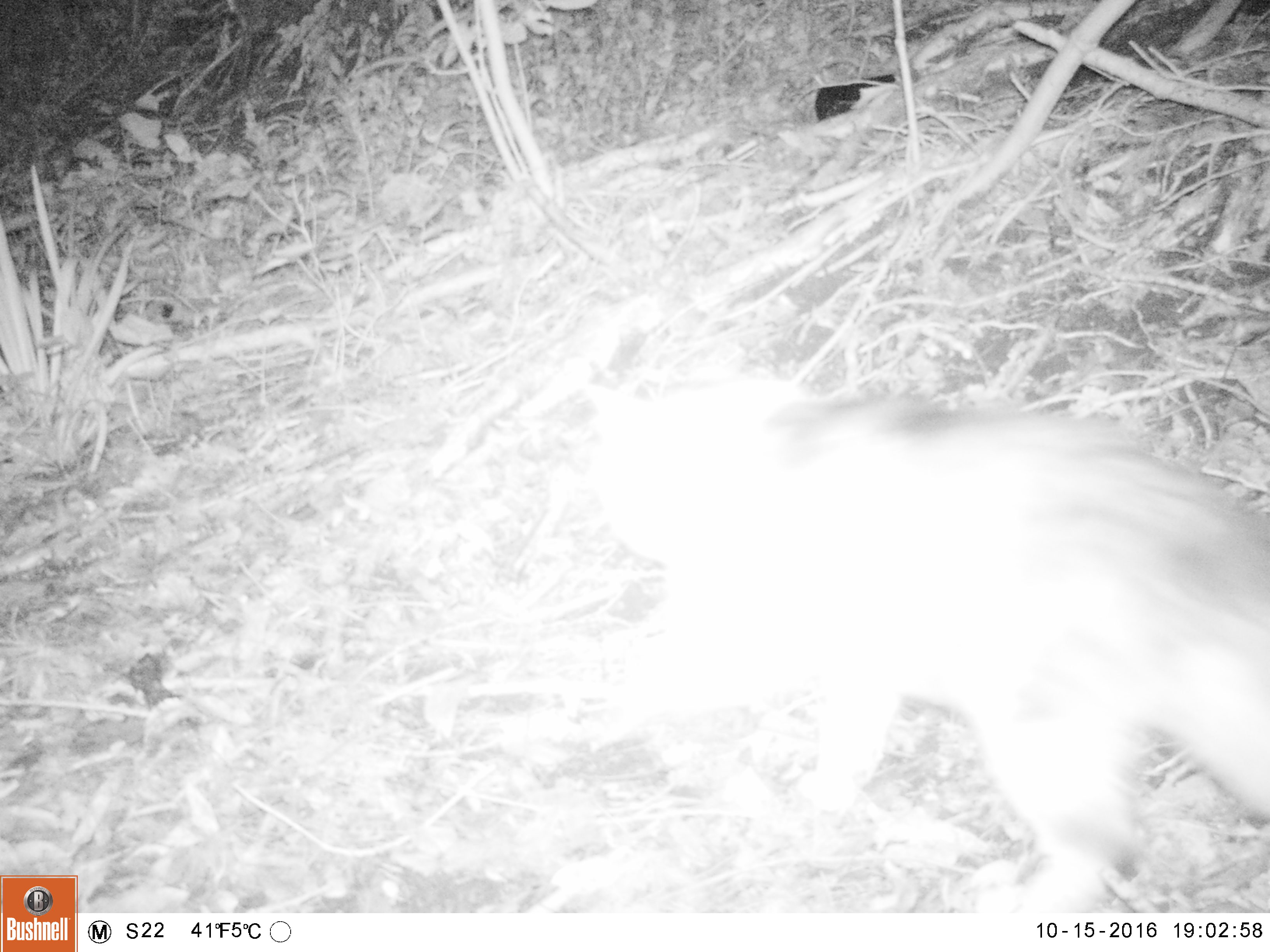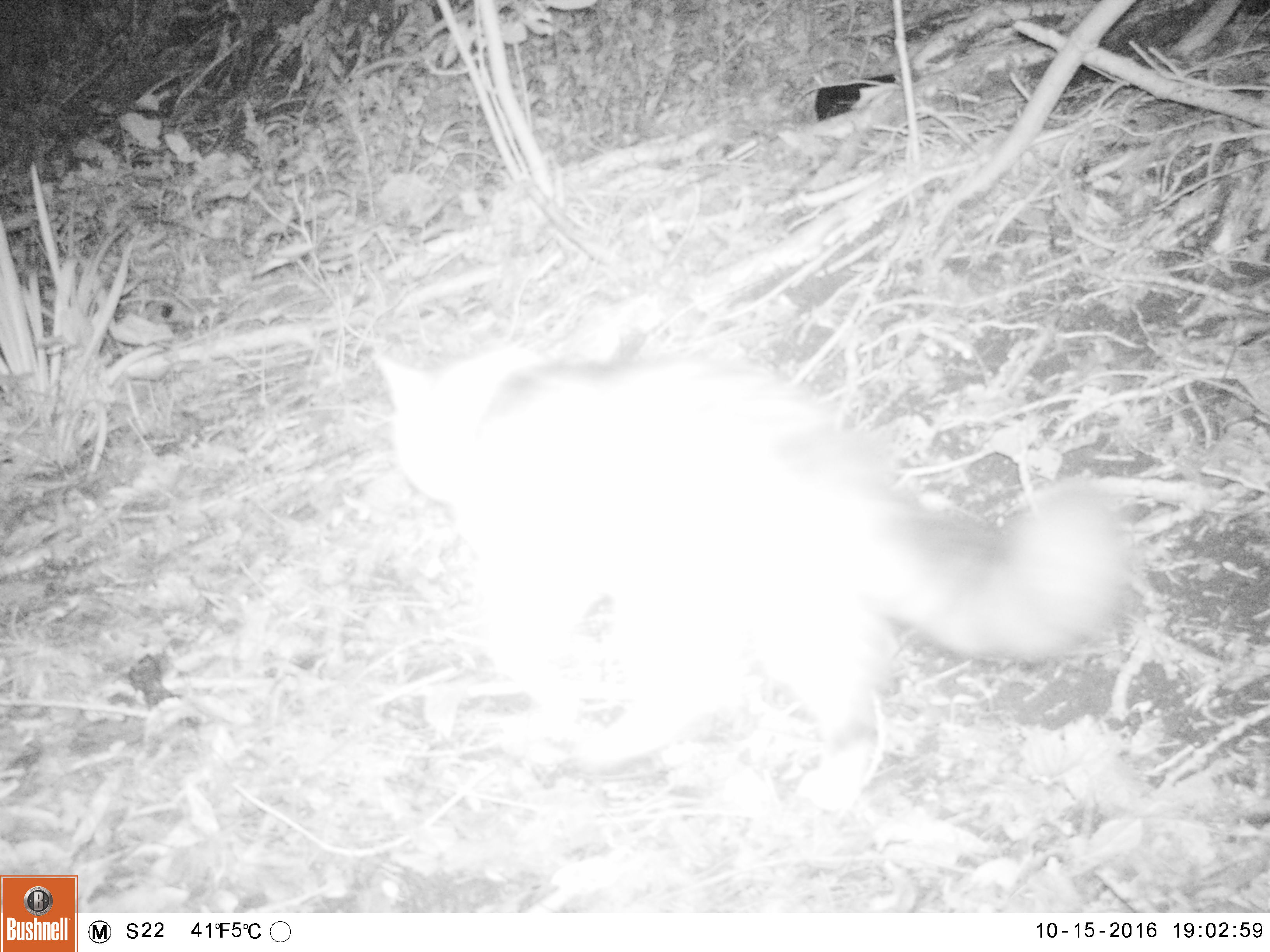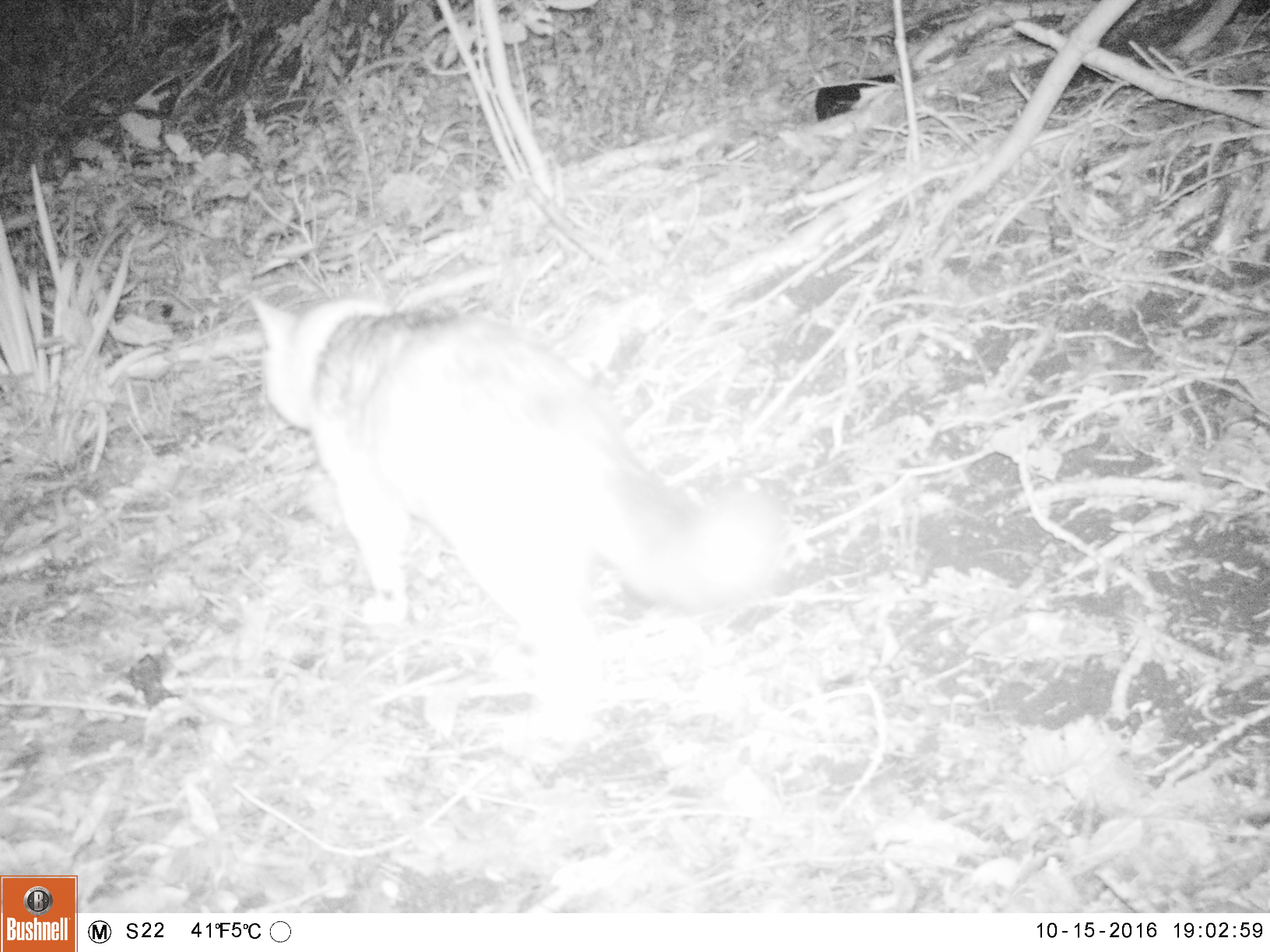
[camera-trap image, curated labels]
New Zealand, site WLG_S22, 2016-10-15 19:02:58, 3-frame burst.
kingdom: Animalia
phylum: Chordata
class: Mammalia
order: Carnivora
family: Felidae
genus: Felis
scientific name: Felis catus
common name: domestic cat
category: cat